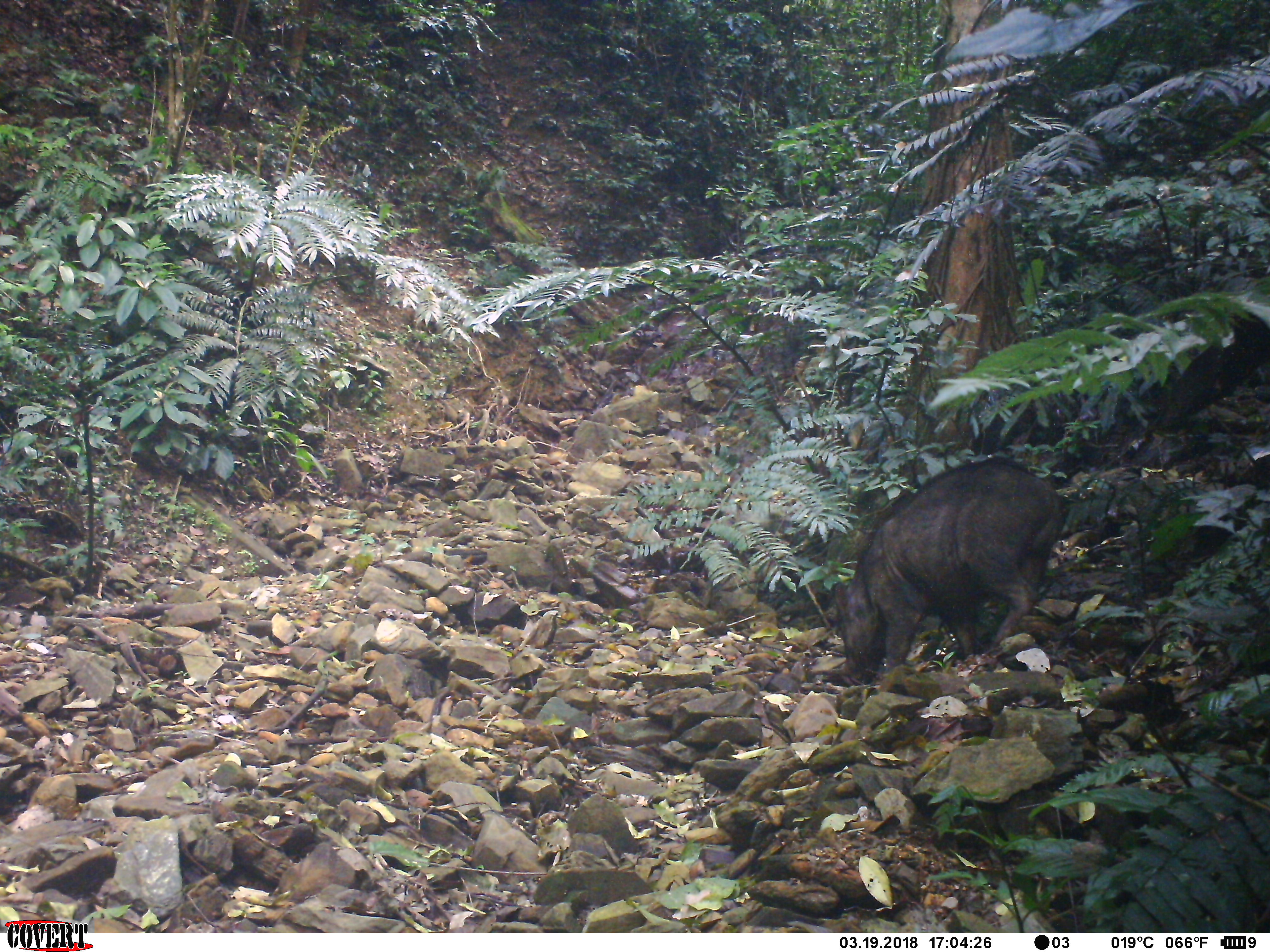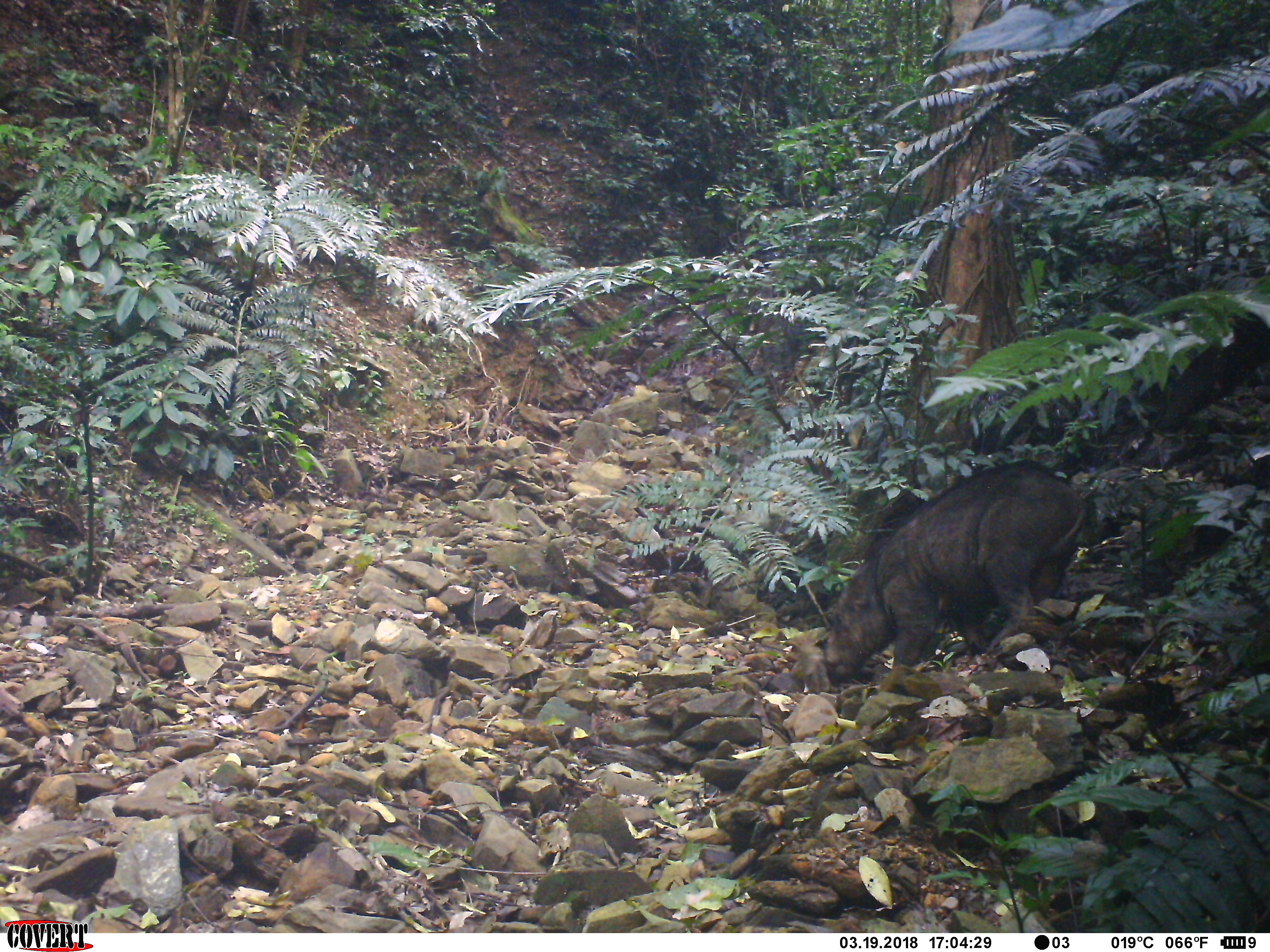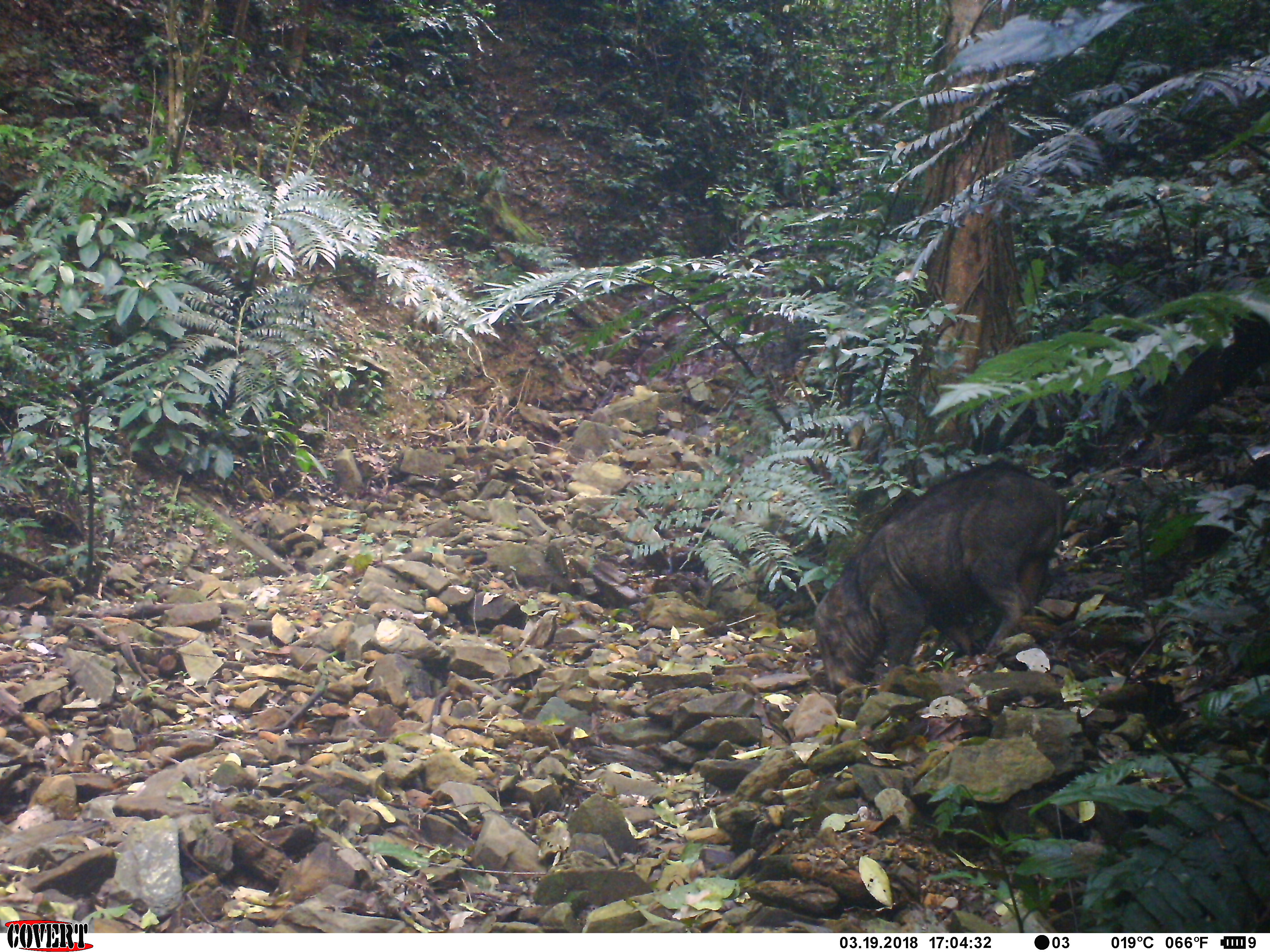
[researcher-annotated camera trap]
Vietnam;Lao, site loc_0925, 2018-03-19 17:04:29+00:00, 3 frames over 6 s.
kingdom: Animalia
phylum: Chordata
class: Mammalia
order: Artiodactyla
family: Suidae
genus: Sus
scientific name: Sus scrofa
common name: eurasian wild pig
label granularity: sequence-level